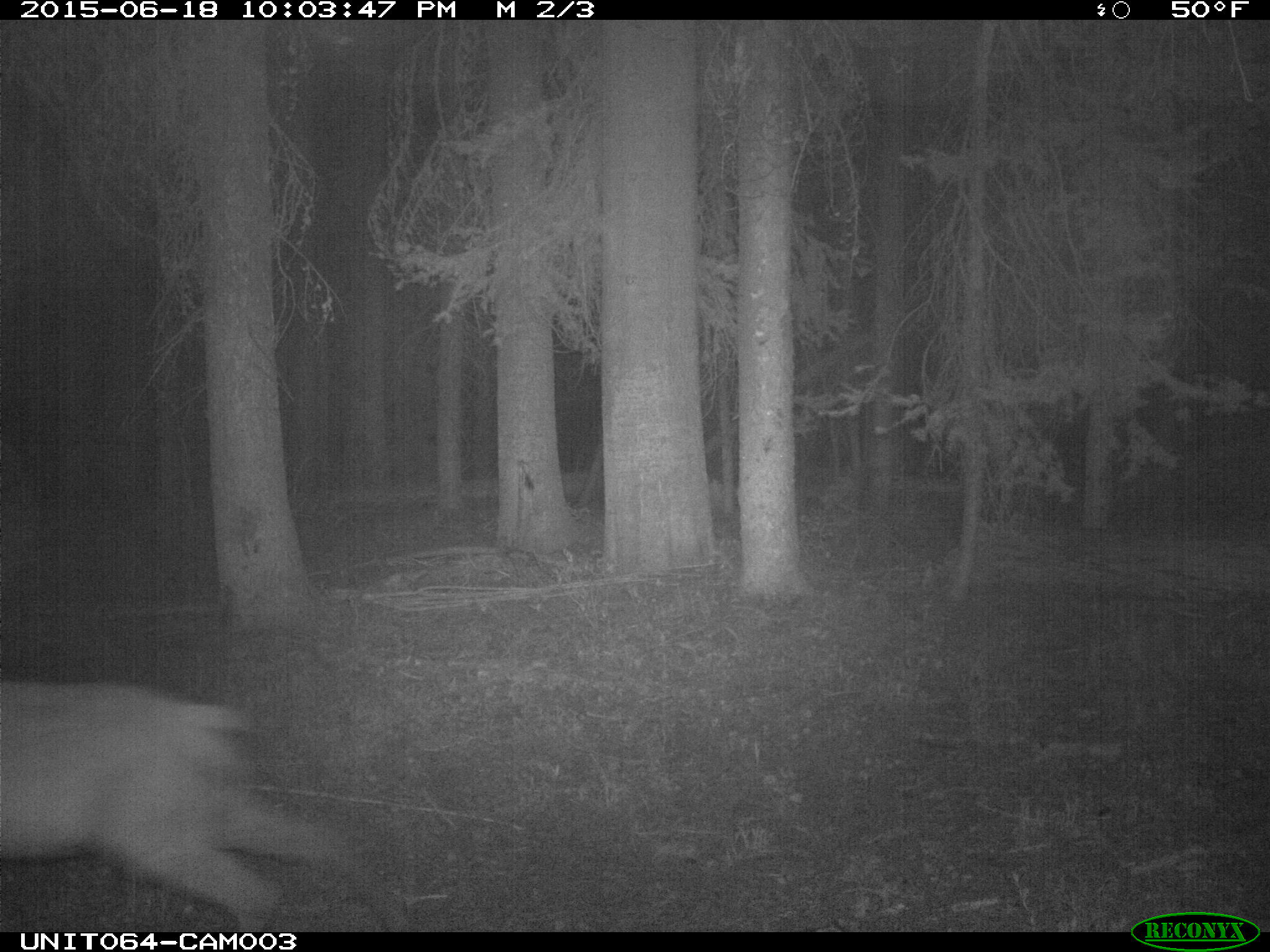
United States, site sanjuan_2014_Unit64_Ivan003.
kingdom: Animalia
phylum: Chordata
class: Mammalia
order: Artiodactyla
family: Cervidae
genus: Cervus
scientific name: Cervus elaphus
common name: red deer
Cervus elaphus (red deer).